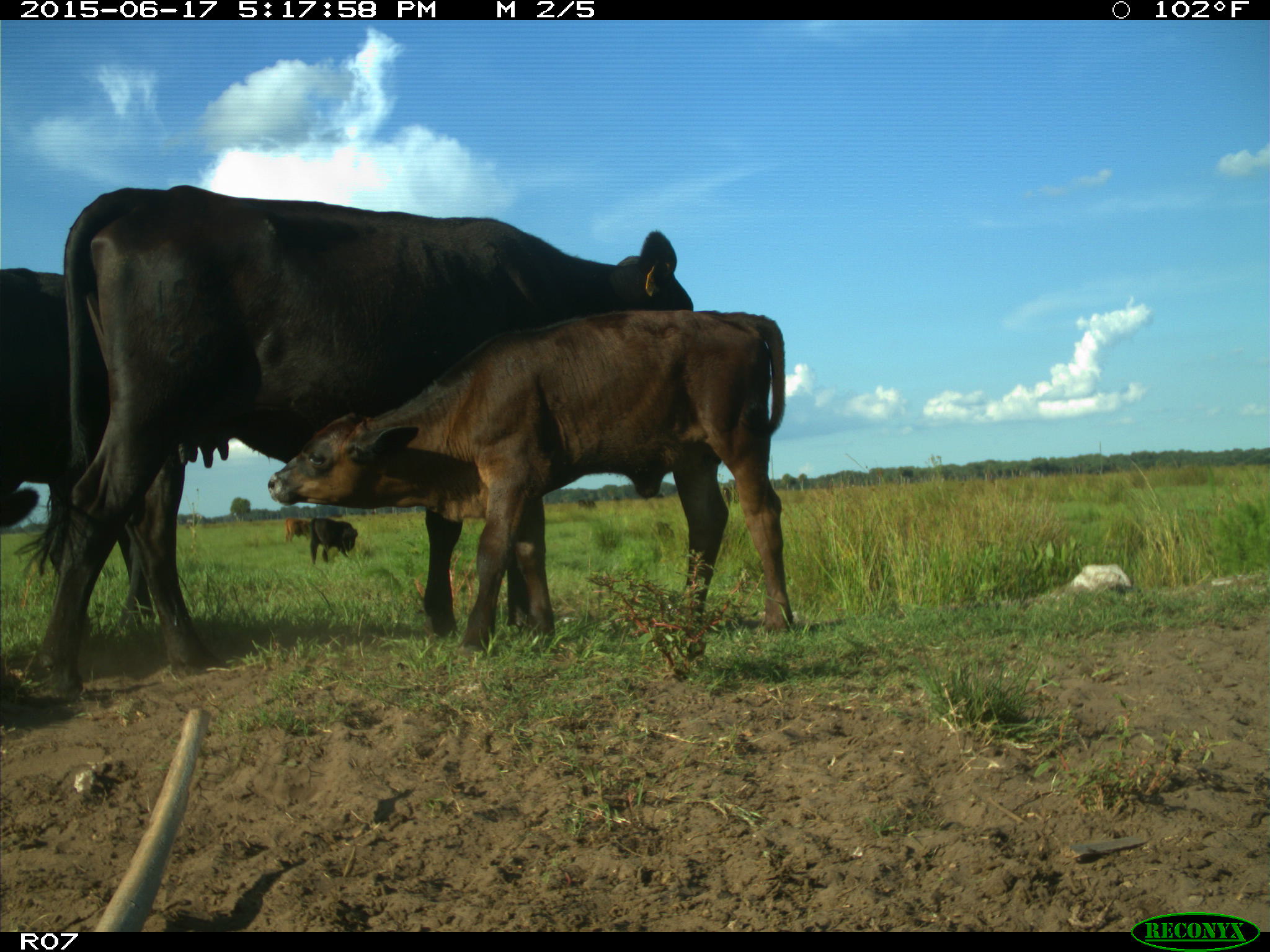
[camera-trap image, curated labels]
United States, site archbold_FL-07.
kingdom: Animalia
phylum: Chordata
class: Mammalia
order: Artiodactyla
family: Bovidae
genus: Bos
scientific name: Bos taurus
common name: domestic cow